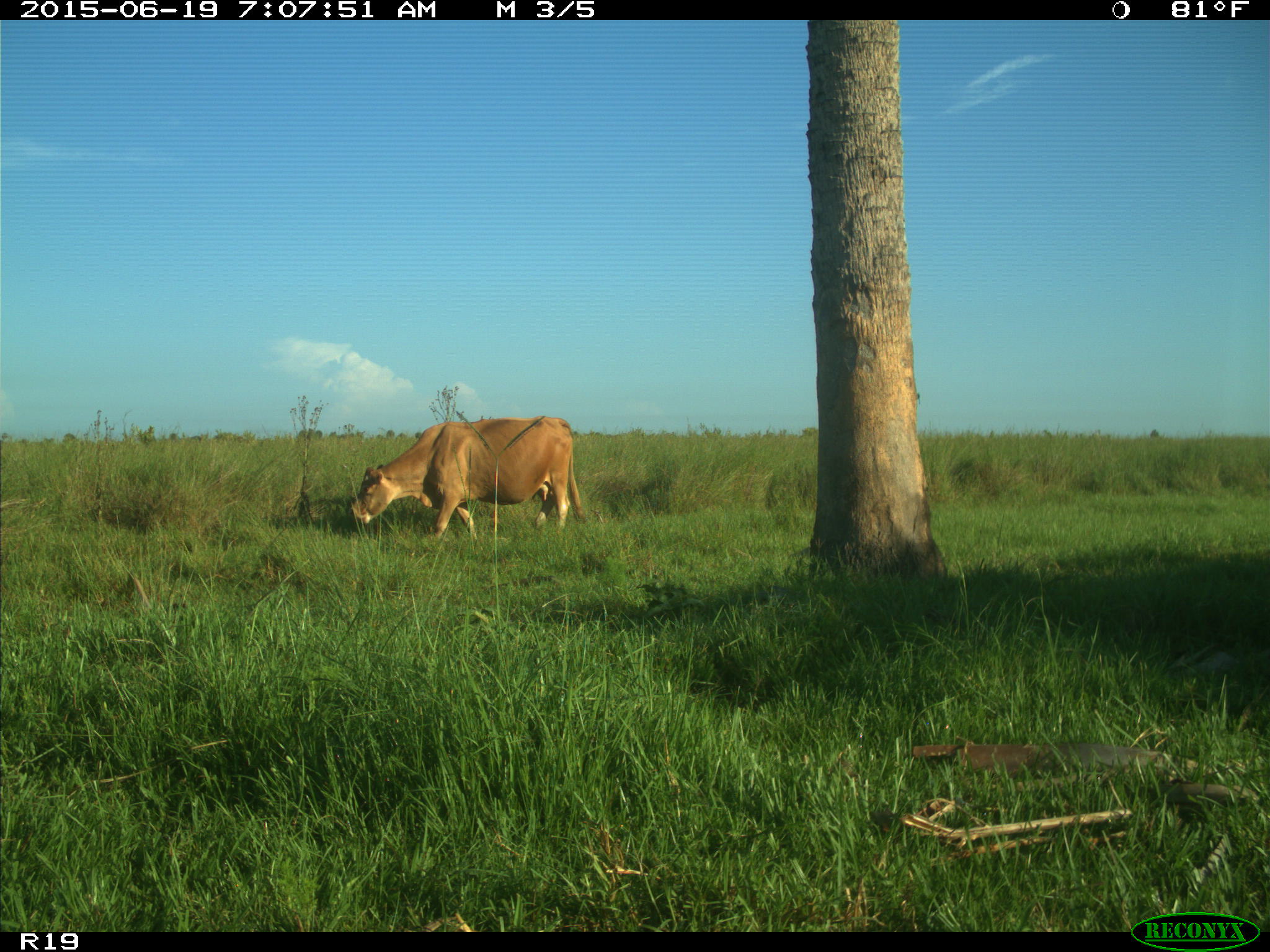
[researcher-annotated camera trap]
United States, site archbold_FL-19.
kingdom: Animalia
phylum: Chordata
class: Mammalia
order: Artiodactyla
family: Bovidae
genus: Bos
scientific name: Bos taurus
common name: domestic cow